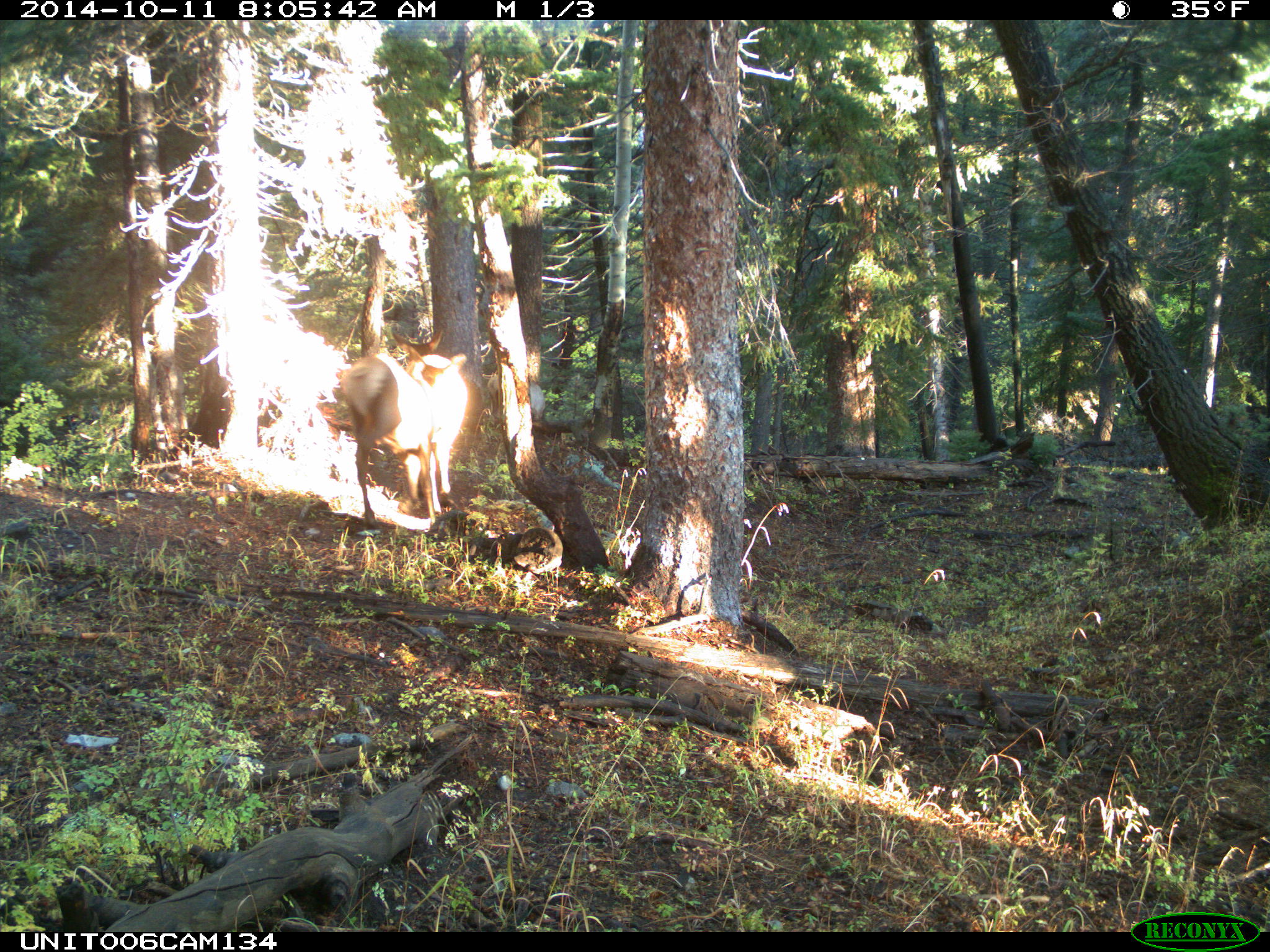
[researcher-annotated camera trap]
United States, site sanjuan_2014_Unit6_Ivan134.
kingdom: Animalia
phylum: Chordata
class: Mammalia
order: Artiodactyla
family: Cervidae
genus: Cervus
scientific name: Cervus elaphus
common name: red deer